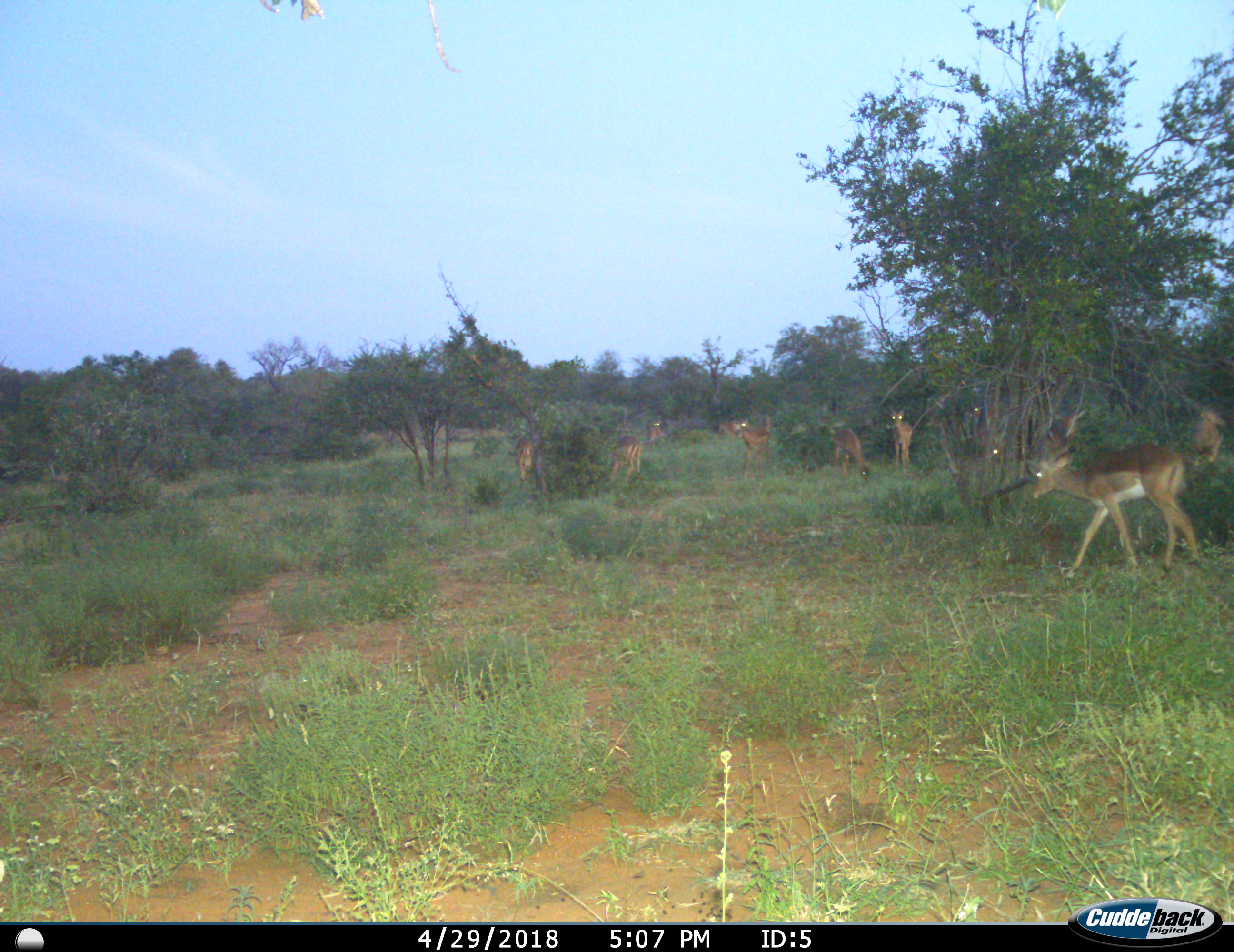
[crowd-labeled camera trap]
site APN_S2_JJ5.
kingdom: Animalia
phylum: Chordata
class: Mammalia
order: Artiodactyla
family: Bovidae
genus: Aepyceros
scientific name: Aepyceros melampus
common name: impala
Impala (Aepyceros melampus), count 11-50. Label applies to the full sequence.